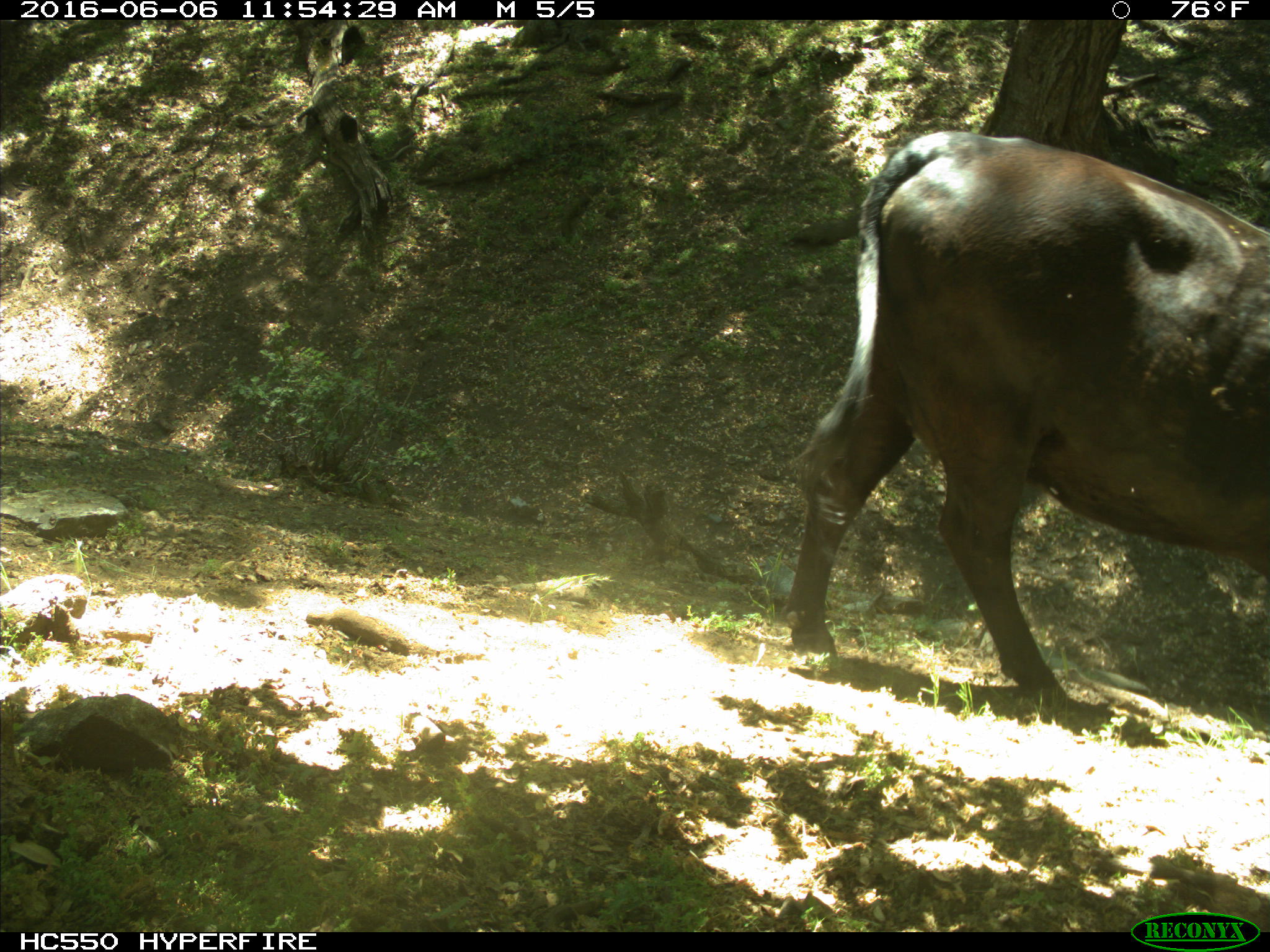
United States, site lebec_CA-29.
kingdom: Animalia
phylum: Chordata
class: Mammalia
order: Artiodactyla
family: Bovidae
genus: Bos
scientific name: Bos taurus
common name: domestic cow